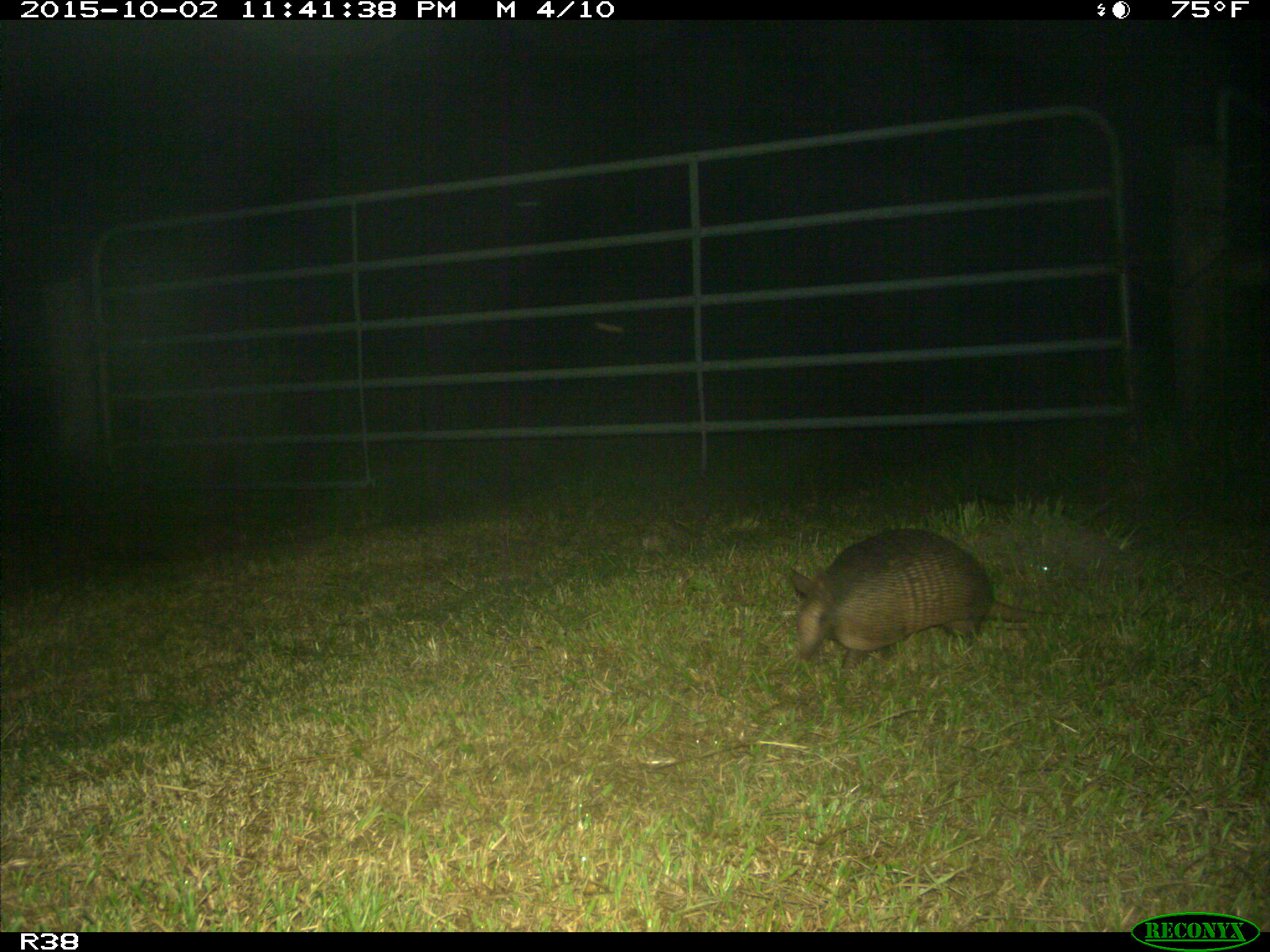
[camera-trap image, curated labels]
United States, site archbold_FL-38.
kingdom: Animalia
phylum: Chordata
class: Mammalia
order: Cingulata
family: Dasypodidae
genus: Dasypus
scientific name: Dasypus novemcinctus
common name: nine-banded armadillo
Dasypus novemcinctus (nine-banded armadillo).